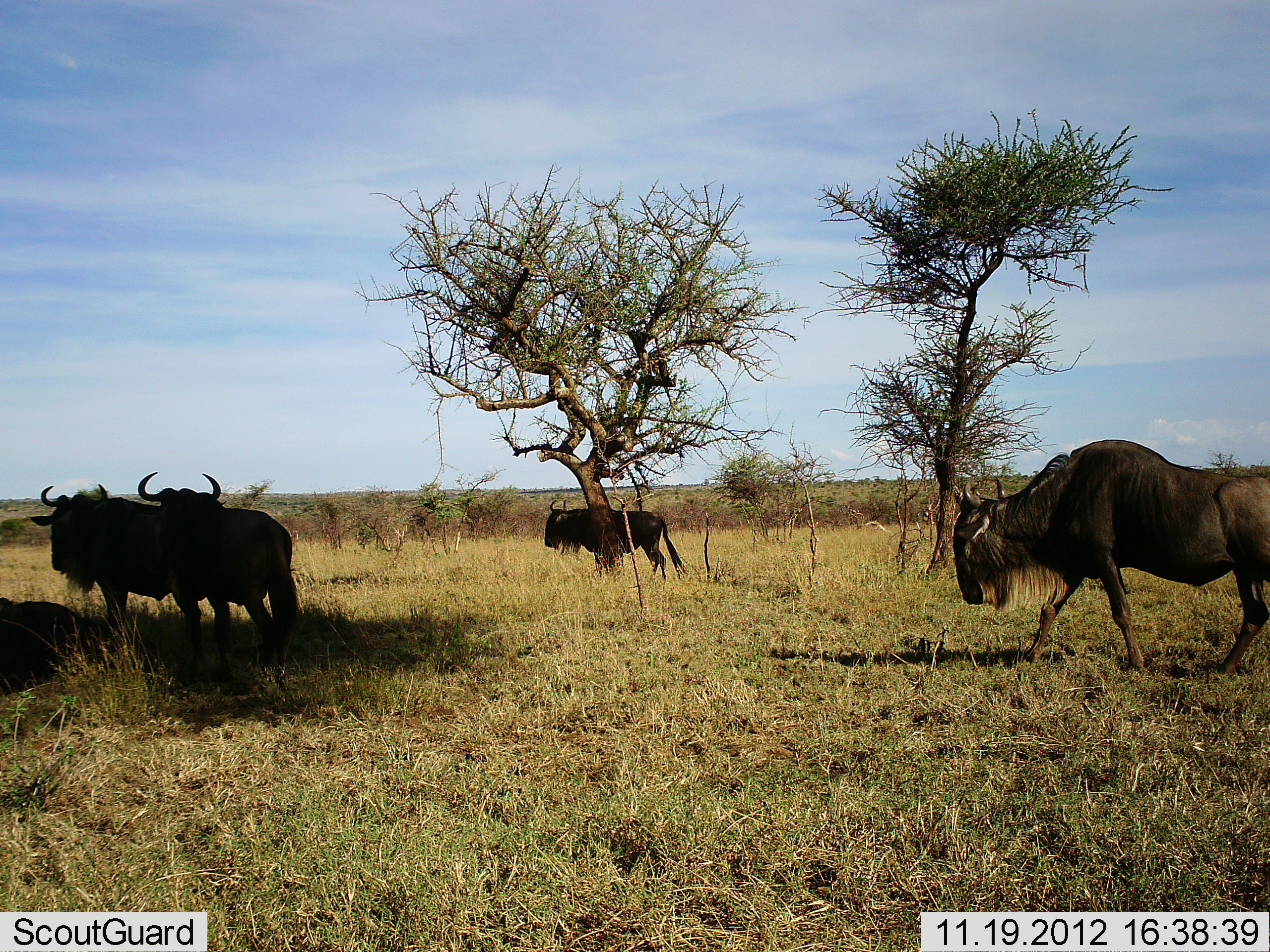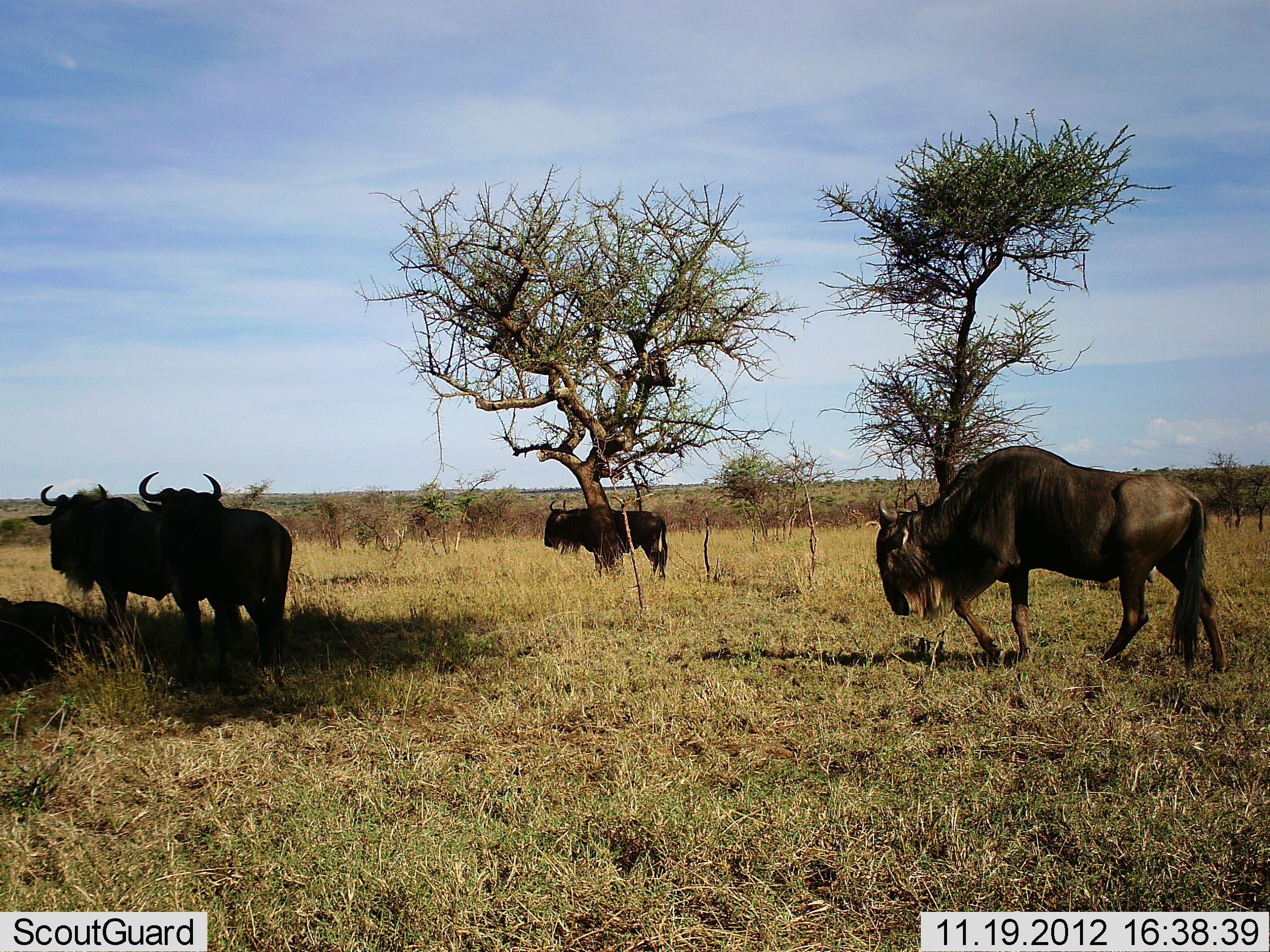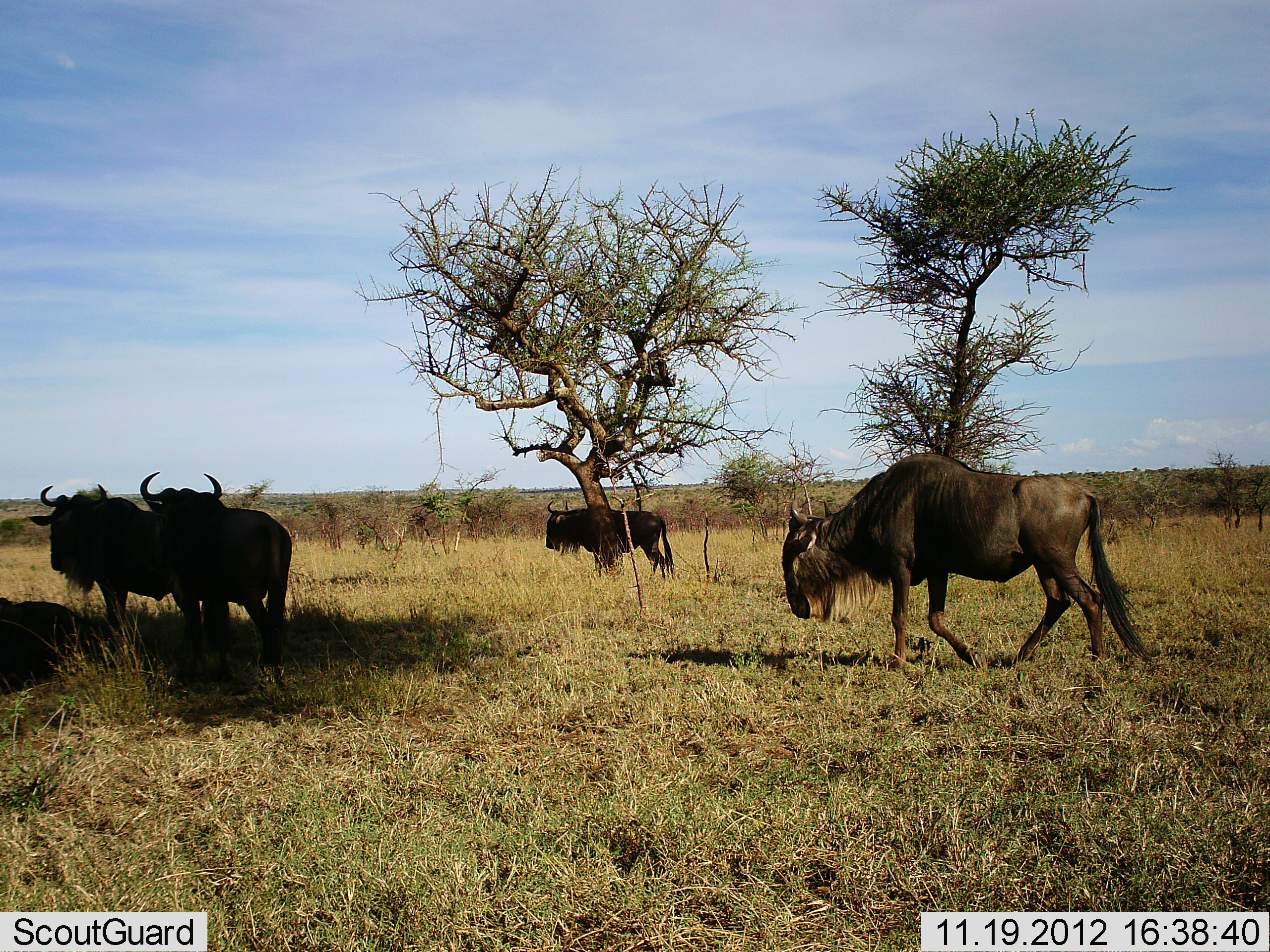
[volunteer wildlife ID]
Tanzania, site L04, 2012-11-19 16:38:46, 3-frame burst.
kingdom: Animalia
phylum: Chordata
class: Mammalia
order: Artiodactyla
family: Bovidae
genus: Connochaetes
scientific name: Connochaetes taurinus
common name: blue wildebeest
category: wildebeest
Wildebeest (blue wildebeest) (Connochaetes taurinus), count 4. Behavior (volunteer vote fractions): standing 90%, resting 40%, moving 100%, interacting 0%. Young present (vote fraction): 0%. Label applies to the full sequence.